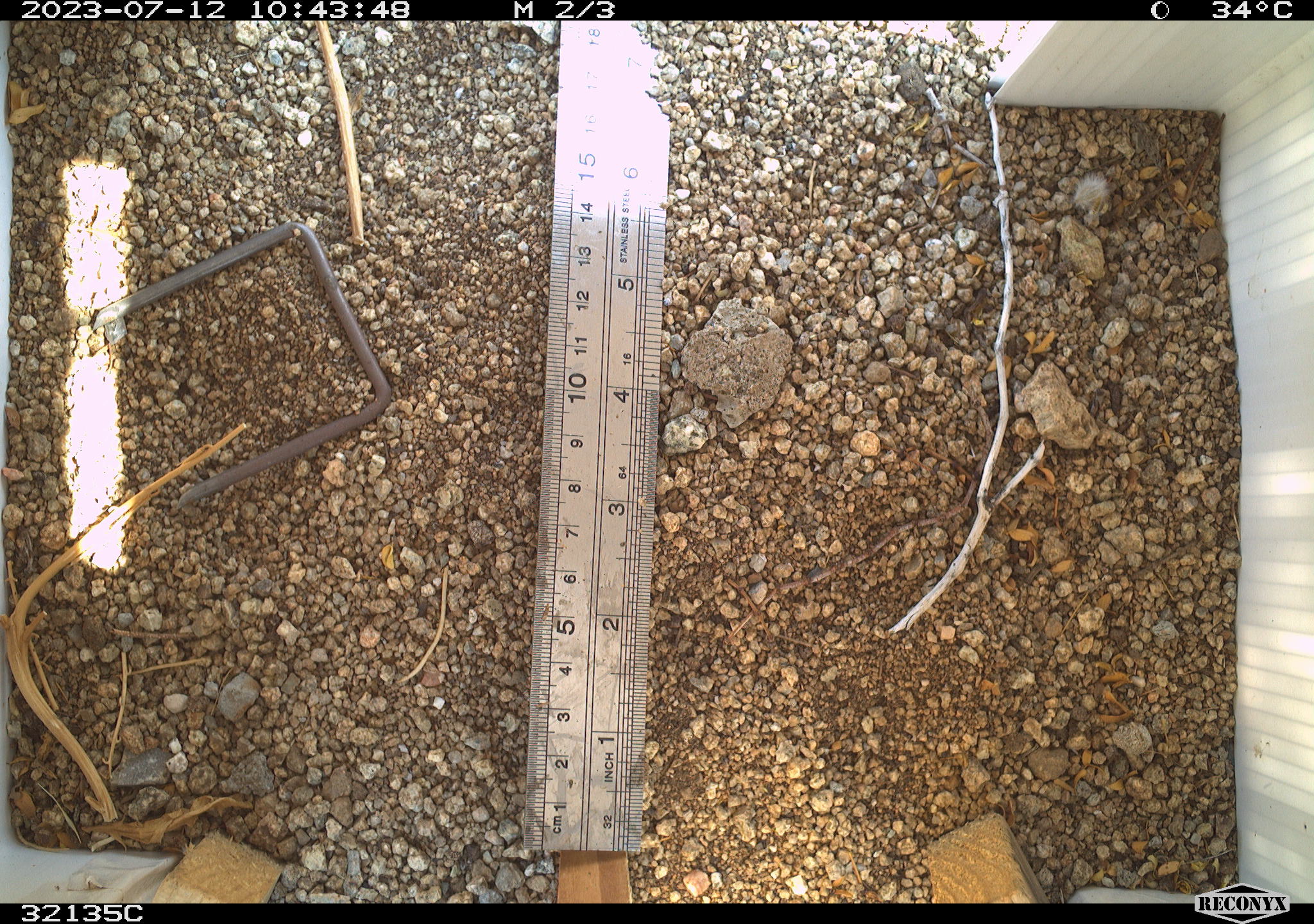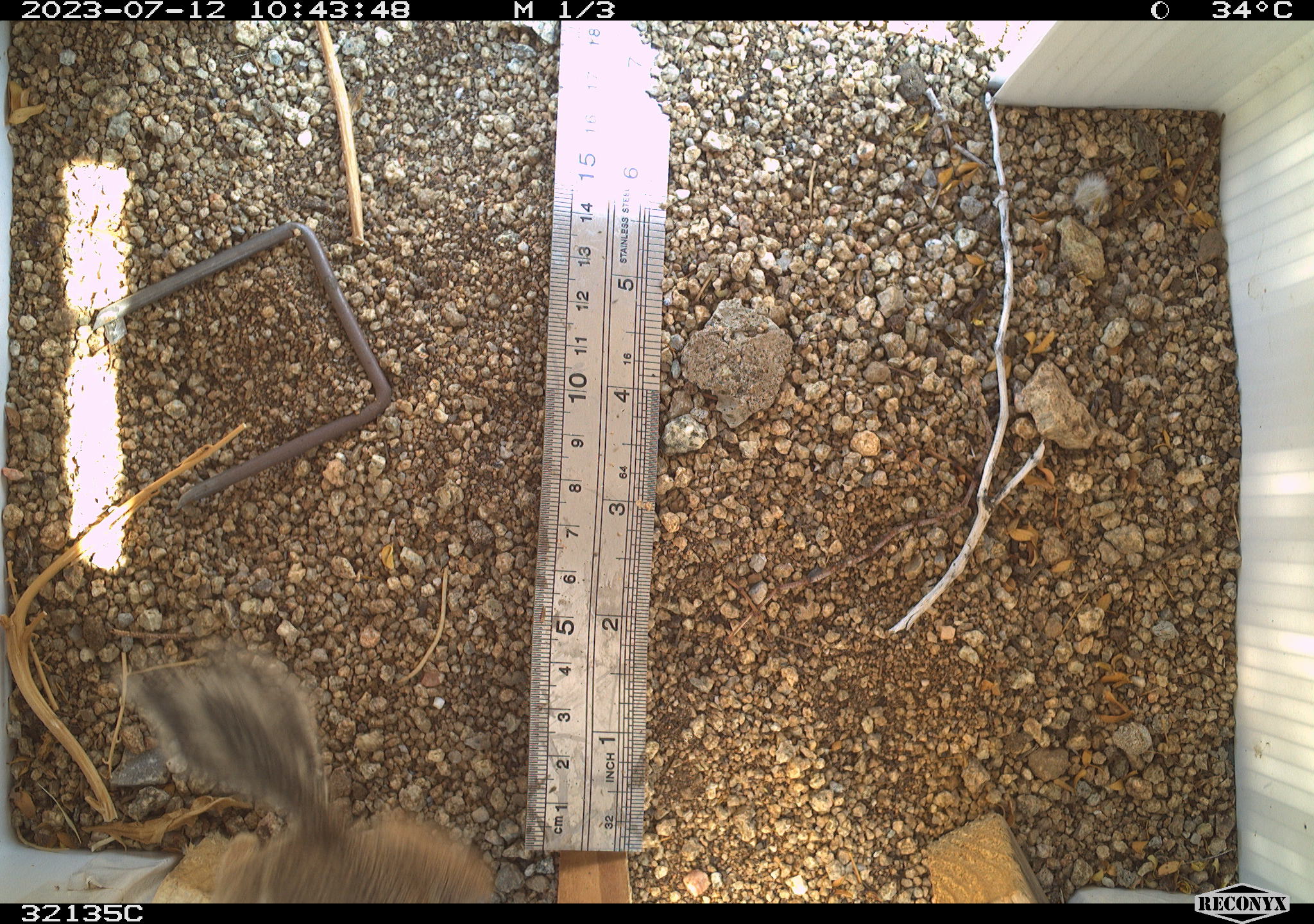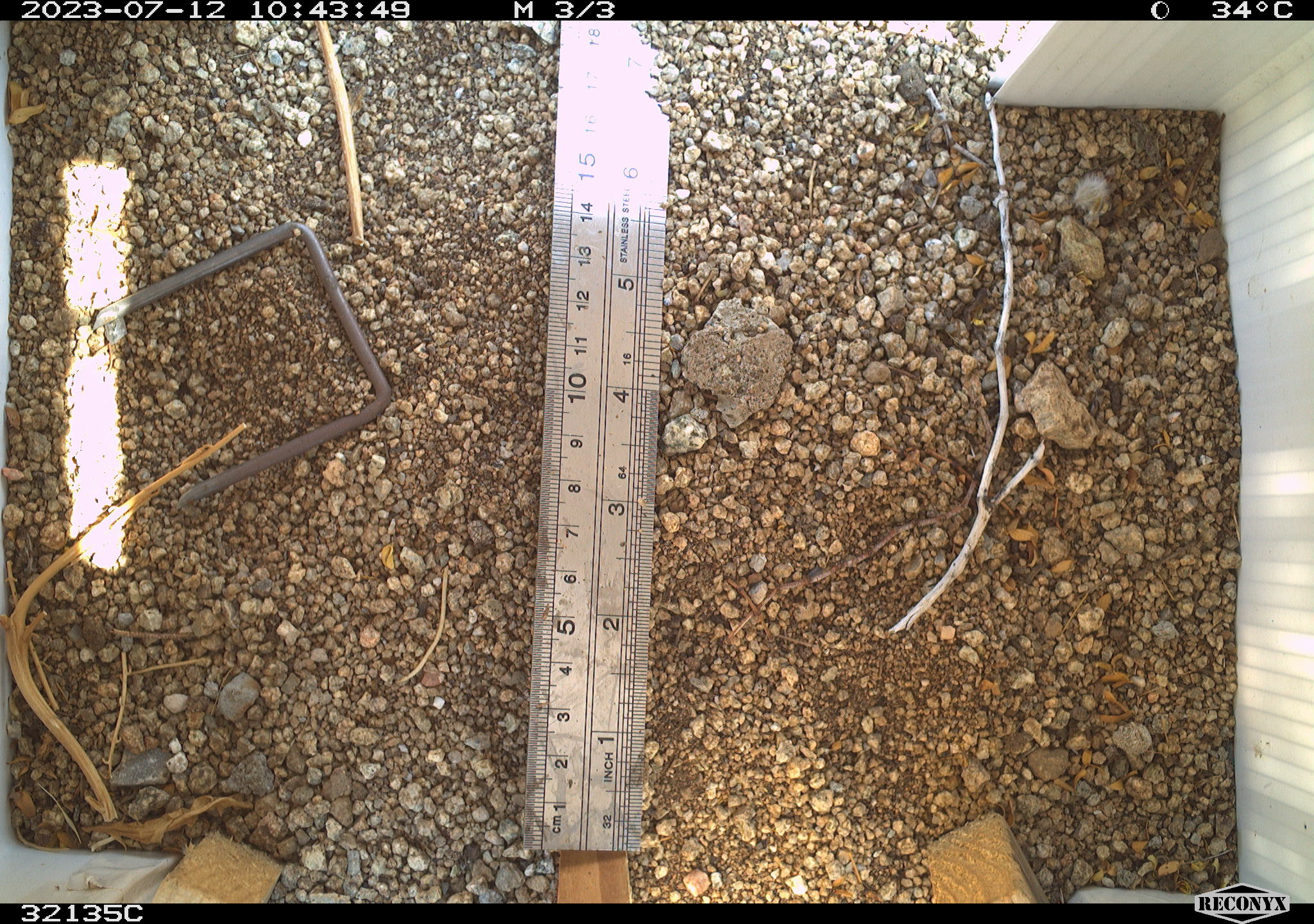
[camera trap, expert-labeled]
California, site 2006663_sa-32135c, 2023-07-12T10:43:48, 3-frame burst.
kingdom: Animalia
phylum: Chordata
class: Mammalia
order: Rodentia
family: Sciuridae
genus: Ammospermophilus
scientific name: Ammospermophilus leucurus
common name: white-tailed antelope squirrel